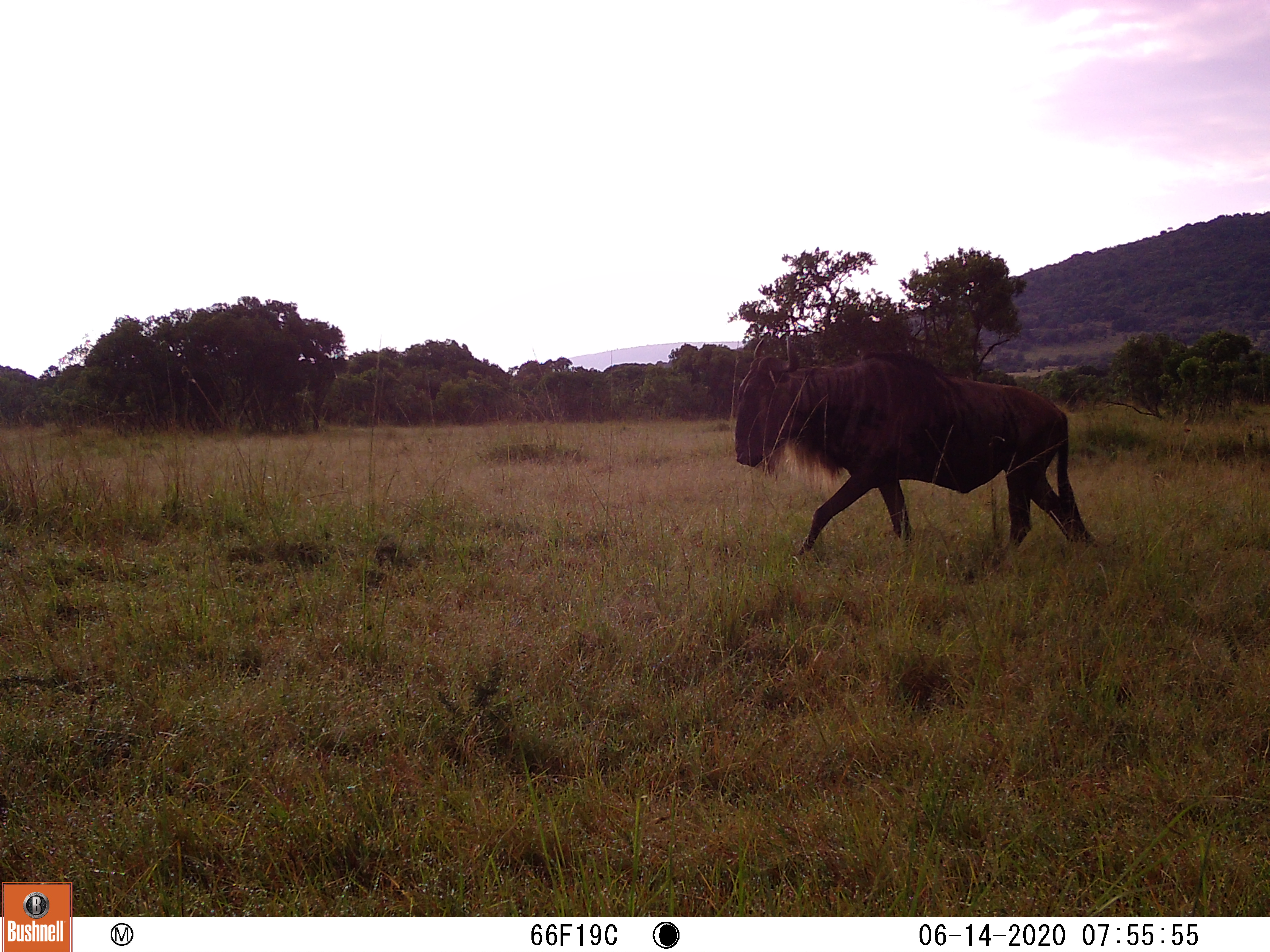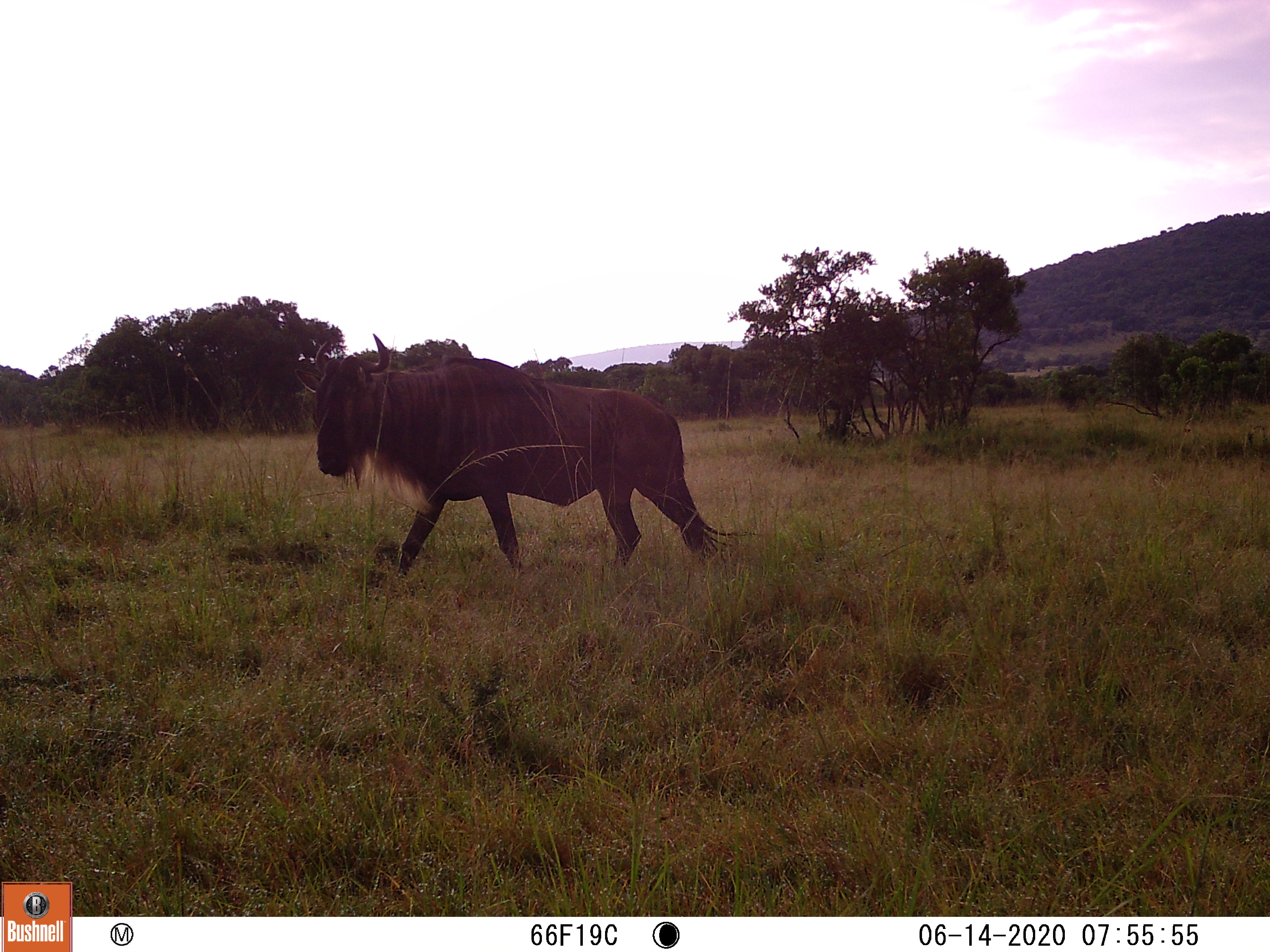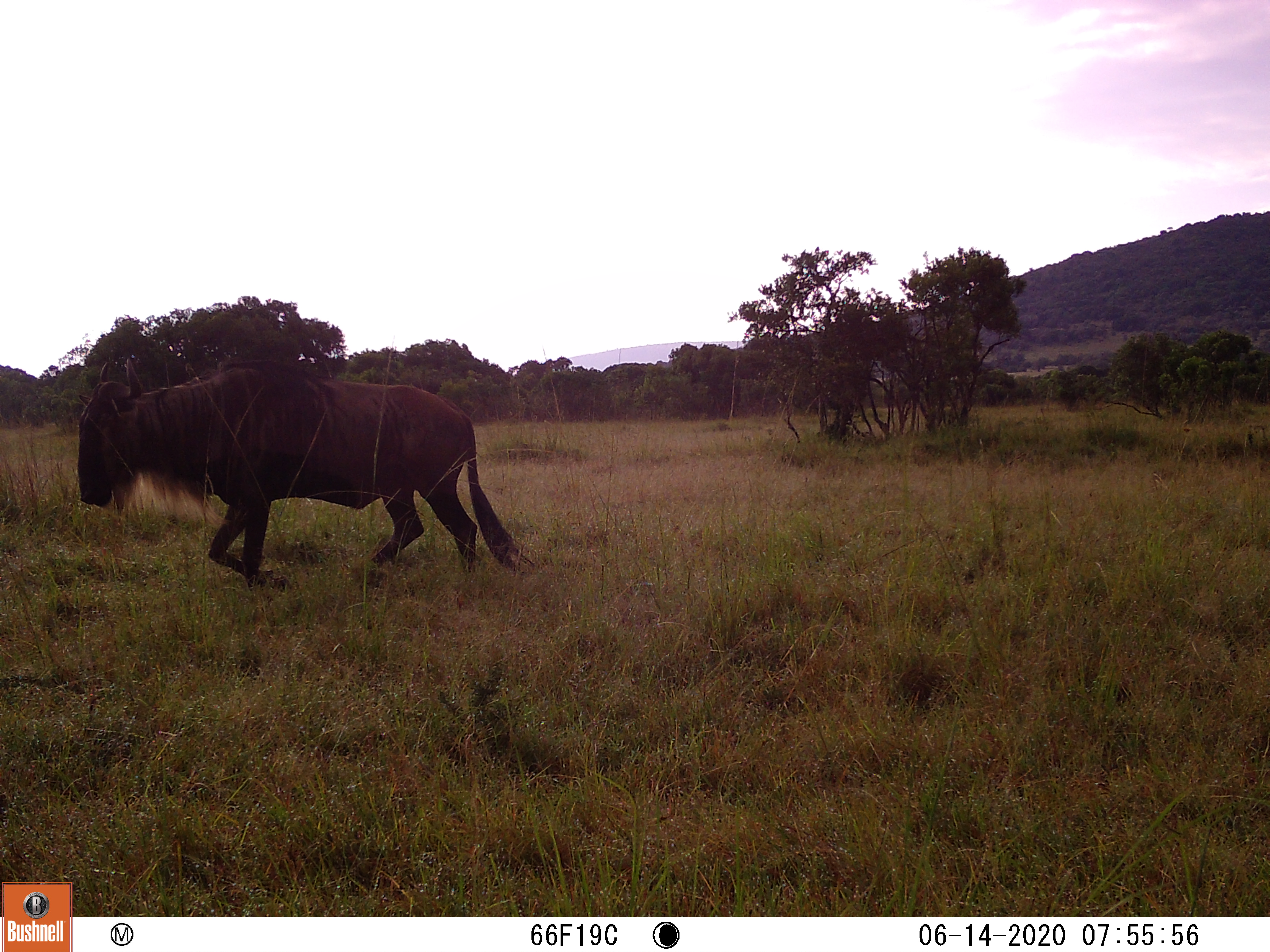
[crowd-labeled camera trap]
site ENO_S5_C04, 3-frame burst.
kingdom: Animalia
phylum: Chordata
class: Mammalia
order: Artiodactyla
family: Bovidae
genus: Connochaetes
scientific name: Connochaetes taurinus taurinus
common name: blue wildebeest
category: wildebeestblue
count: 1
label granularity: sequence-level